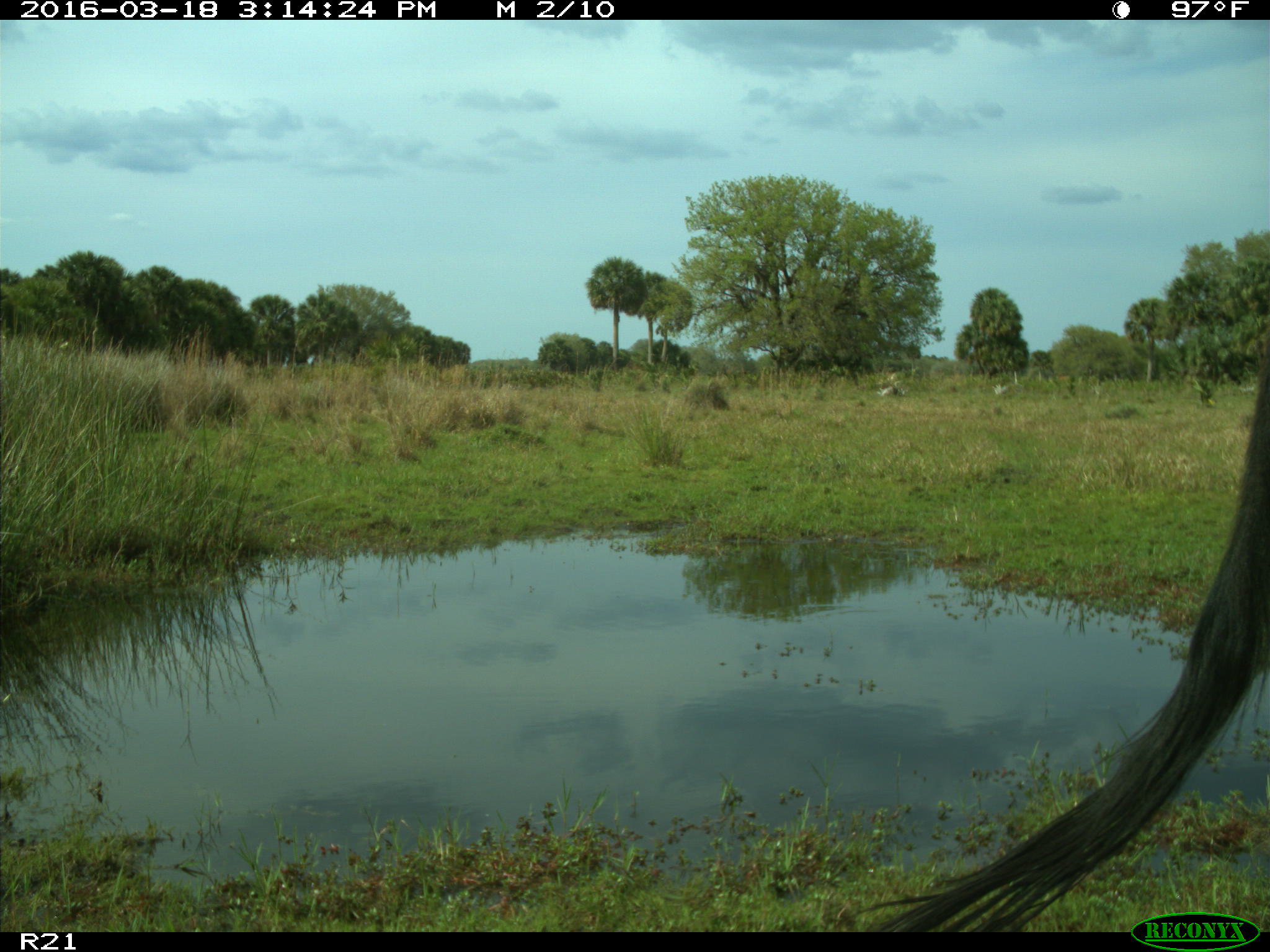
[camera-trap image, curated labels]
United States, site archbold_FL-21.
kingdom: Animalia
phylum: Chordata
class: Mammalia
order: Artiodactyla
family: Bovidae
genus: Bos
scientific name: Bos taurus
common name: domestic cow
Bos taurus (domestic cow).